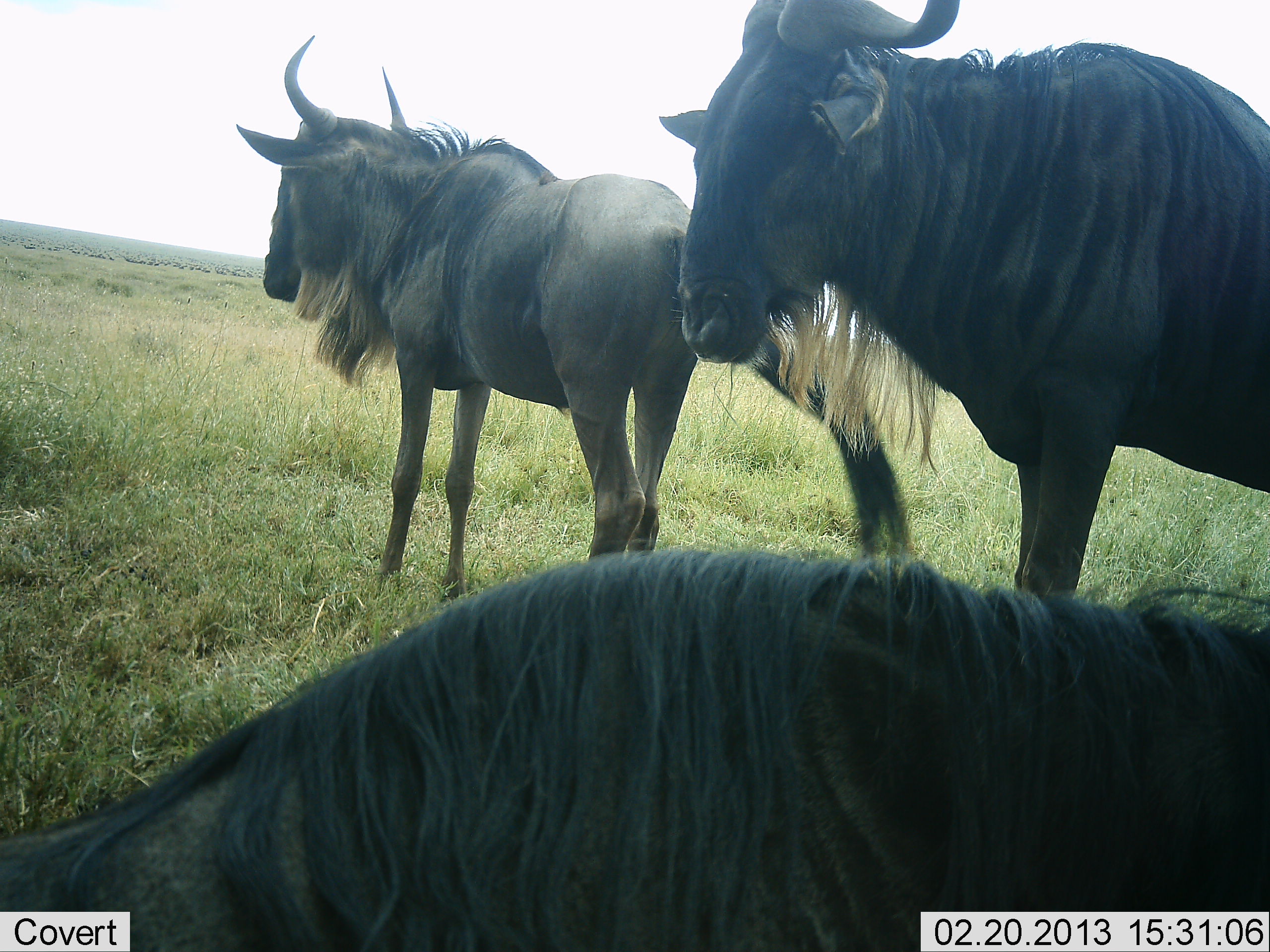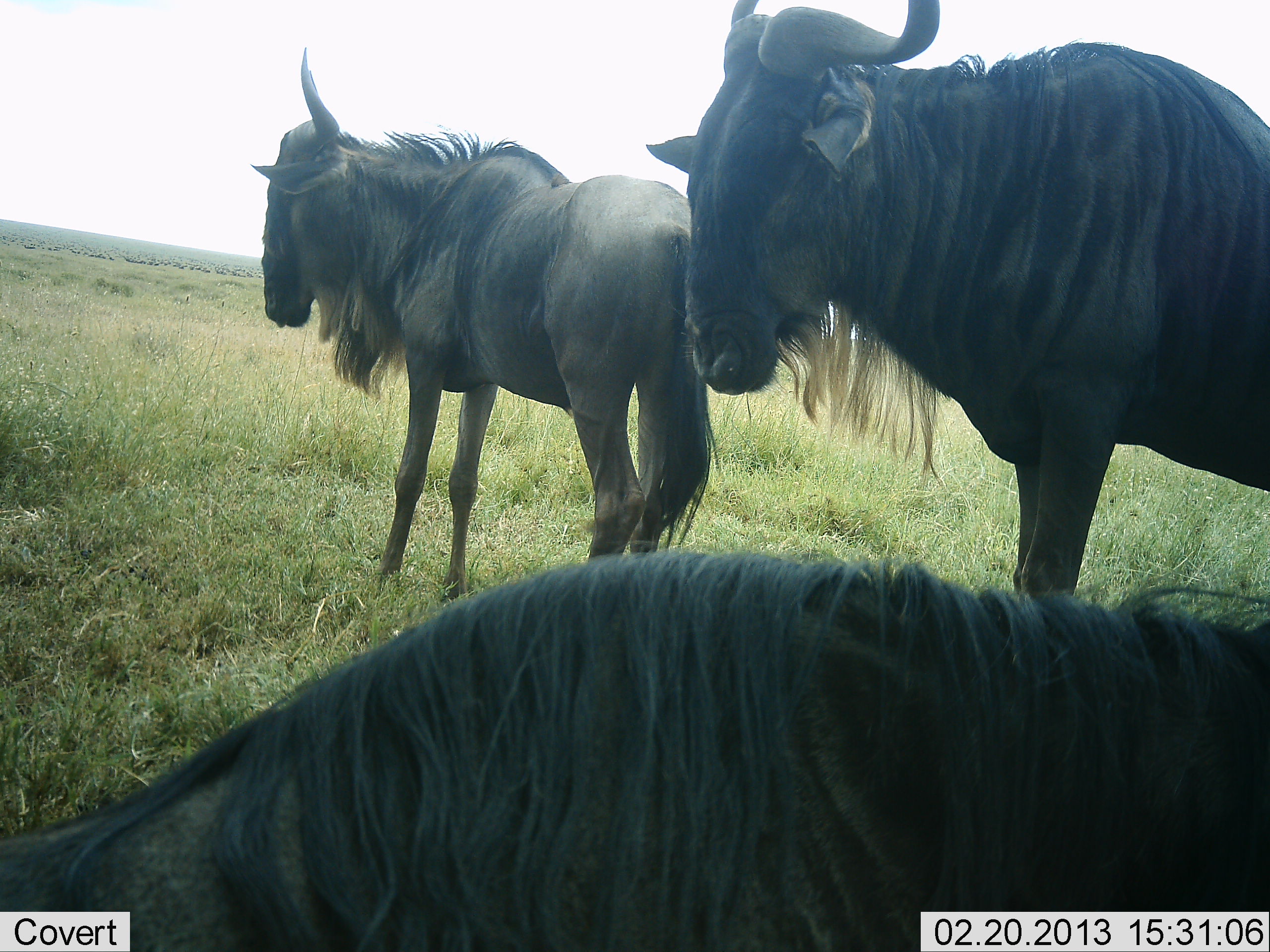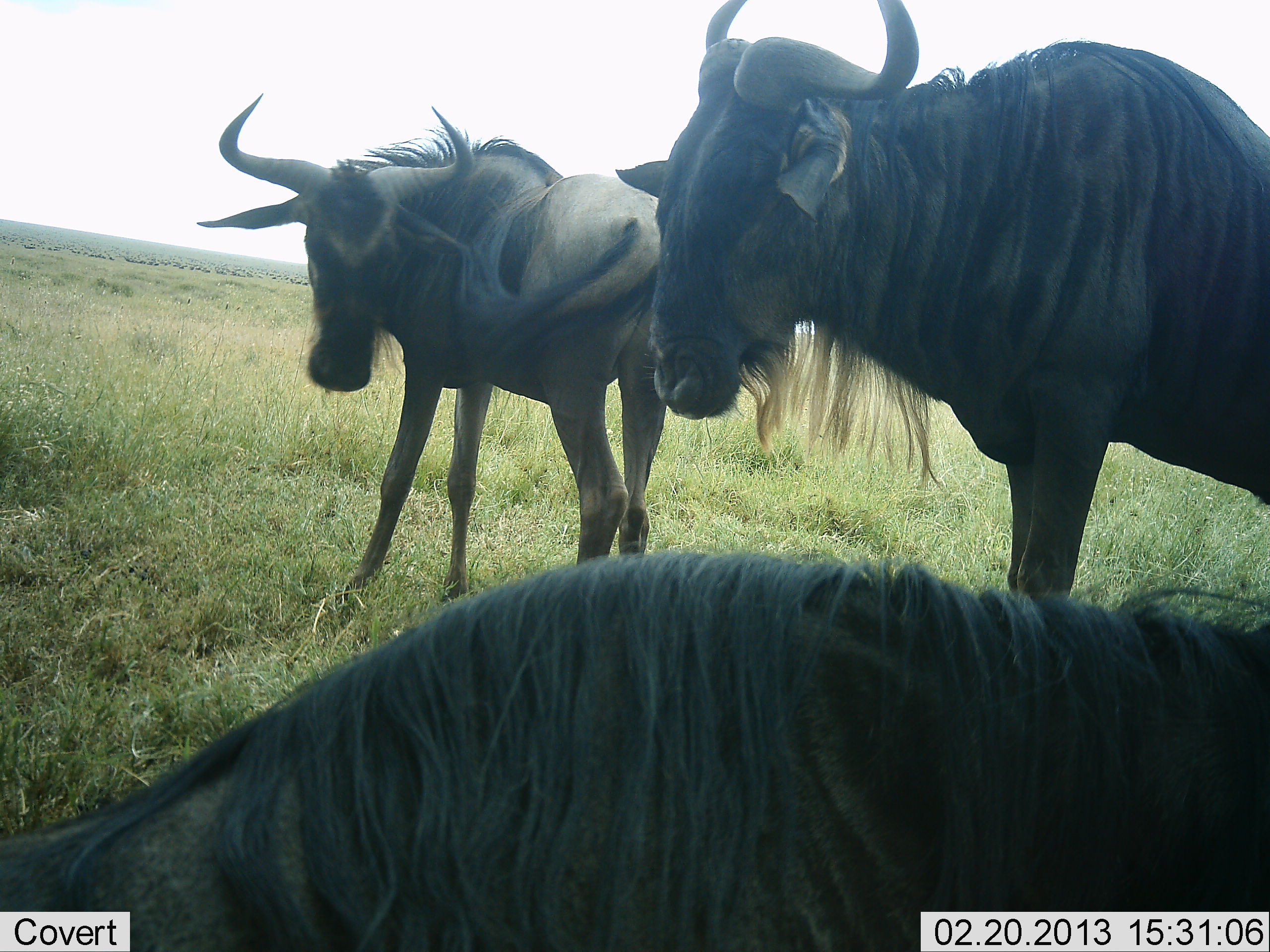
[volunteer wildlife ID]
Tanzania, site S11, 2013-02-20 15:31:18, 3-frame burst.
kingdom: Animalia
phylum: Chordata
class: Mammalia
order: Artiodactyla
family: Bovidae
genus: Connochaetes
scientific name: Connochaetes taurinus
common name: blue wildebeest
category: wildebeest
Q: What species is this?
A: Wildebeest (blue wildebeest) (Connochaetes taurinus).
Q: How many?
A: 3.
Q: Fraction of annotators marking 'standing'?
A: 87%.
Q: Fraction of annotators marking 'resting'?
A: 73%.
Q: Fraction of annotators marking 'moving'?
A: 0%.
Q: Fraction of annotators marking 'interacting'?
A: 0%.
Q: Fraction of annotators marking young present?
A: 7%.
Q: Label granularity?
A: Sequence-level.